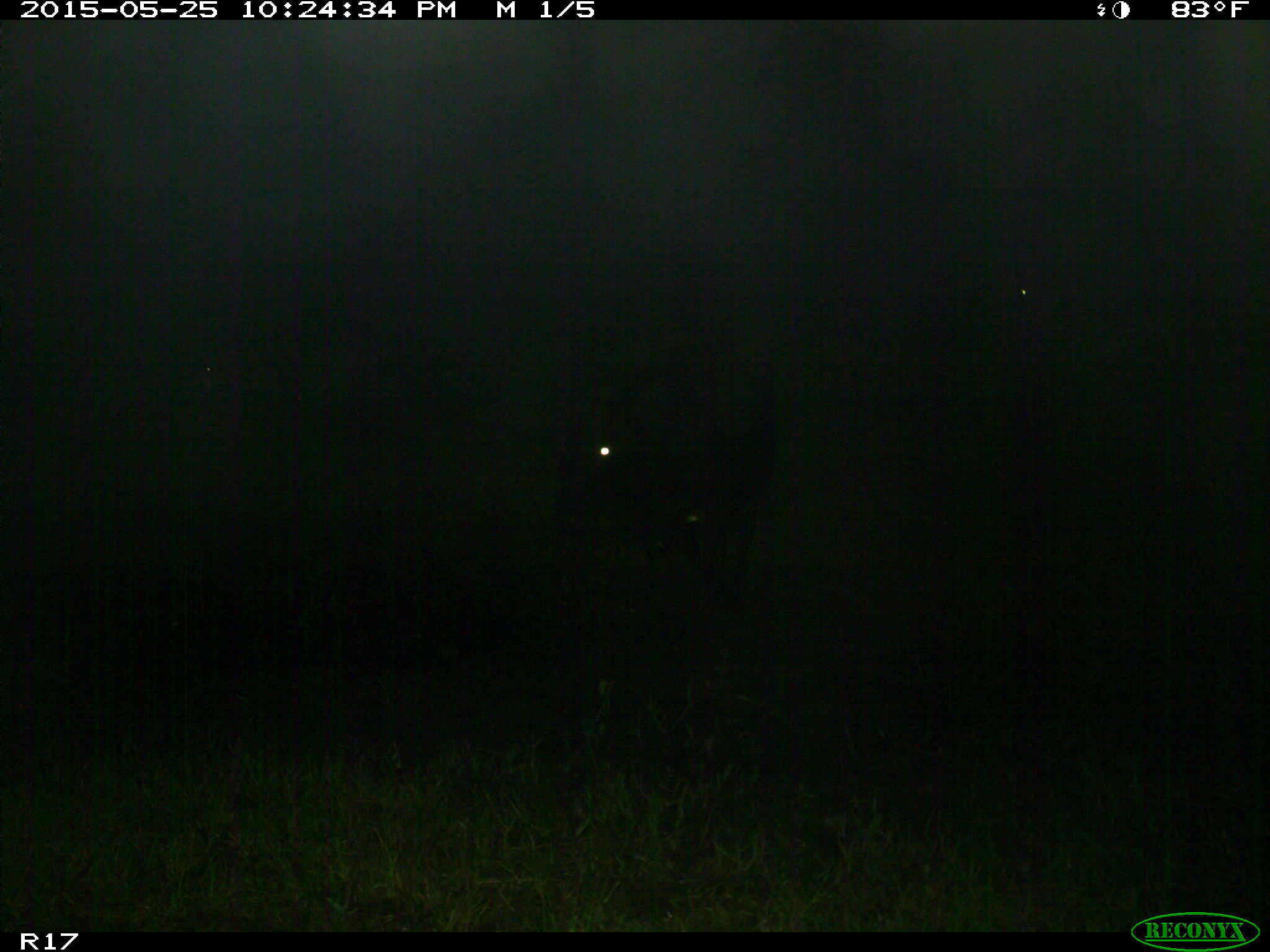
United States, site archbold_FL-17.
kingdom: Animalia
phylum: Chordata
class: Mammalia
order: Artiodactyla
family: Bovidae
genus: Bos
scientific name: Bos taurus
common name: domestic cow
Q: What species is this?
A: Bos taurus (domestic cow).